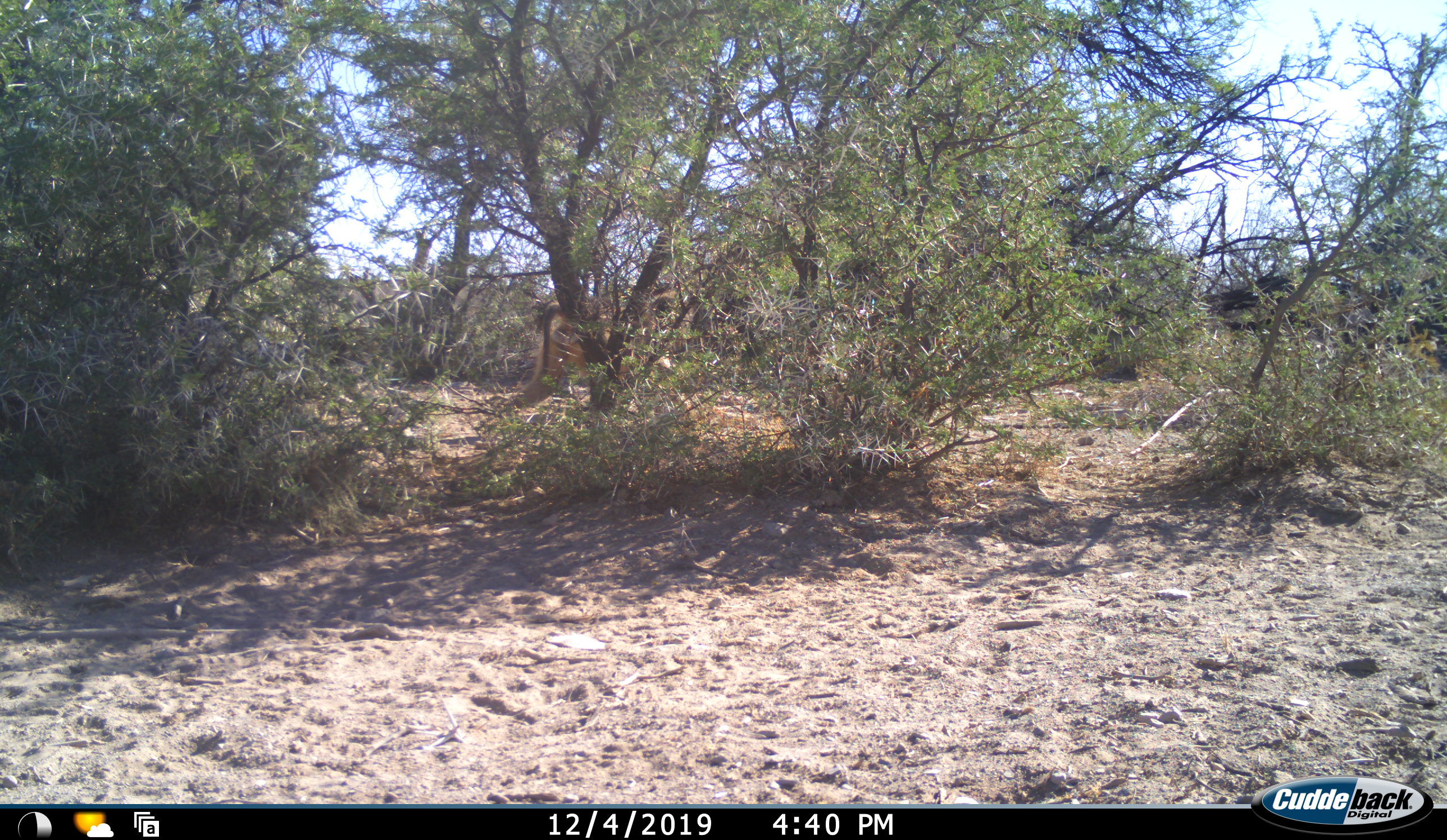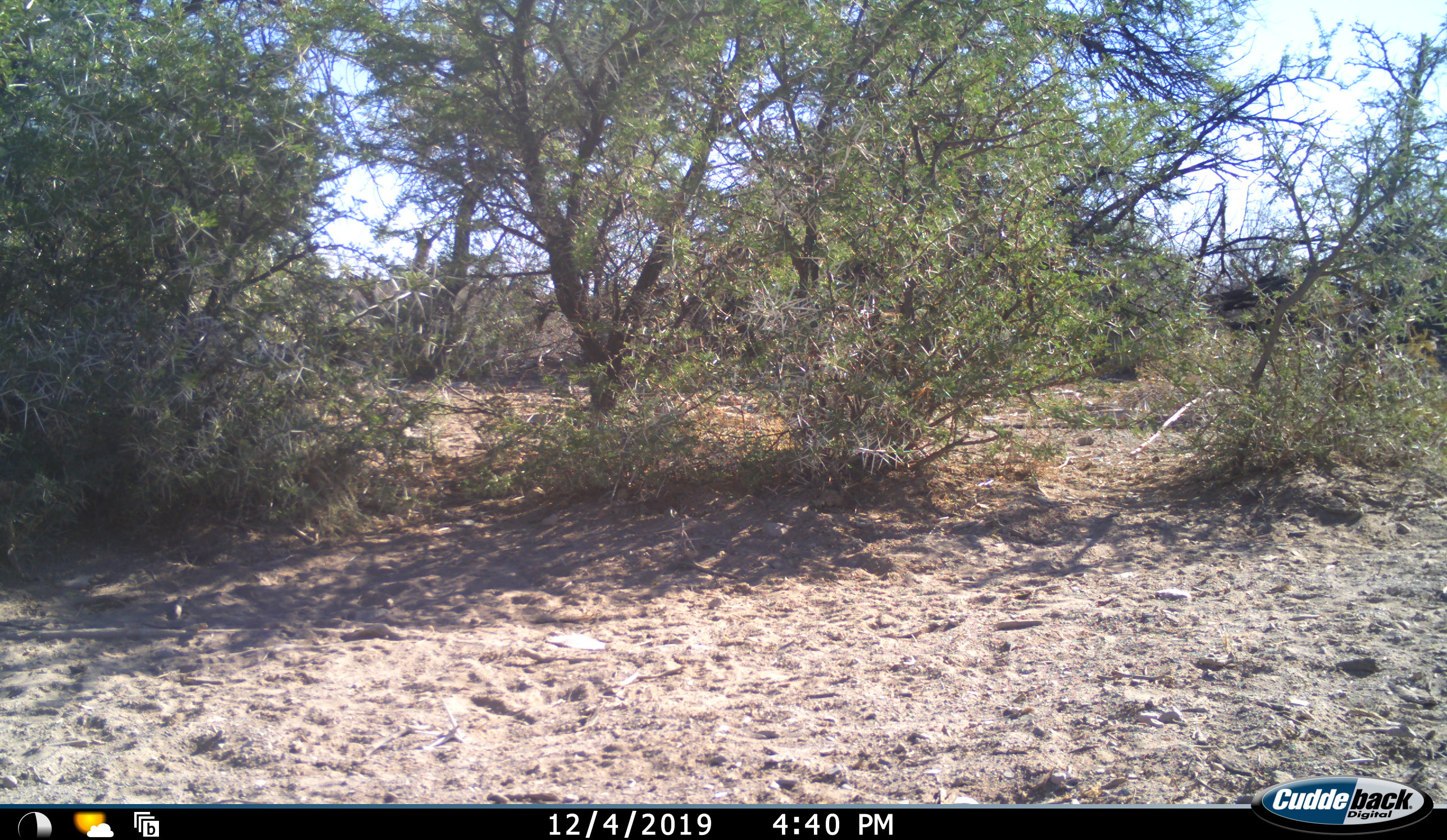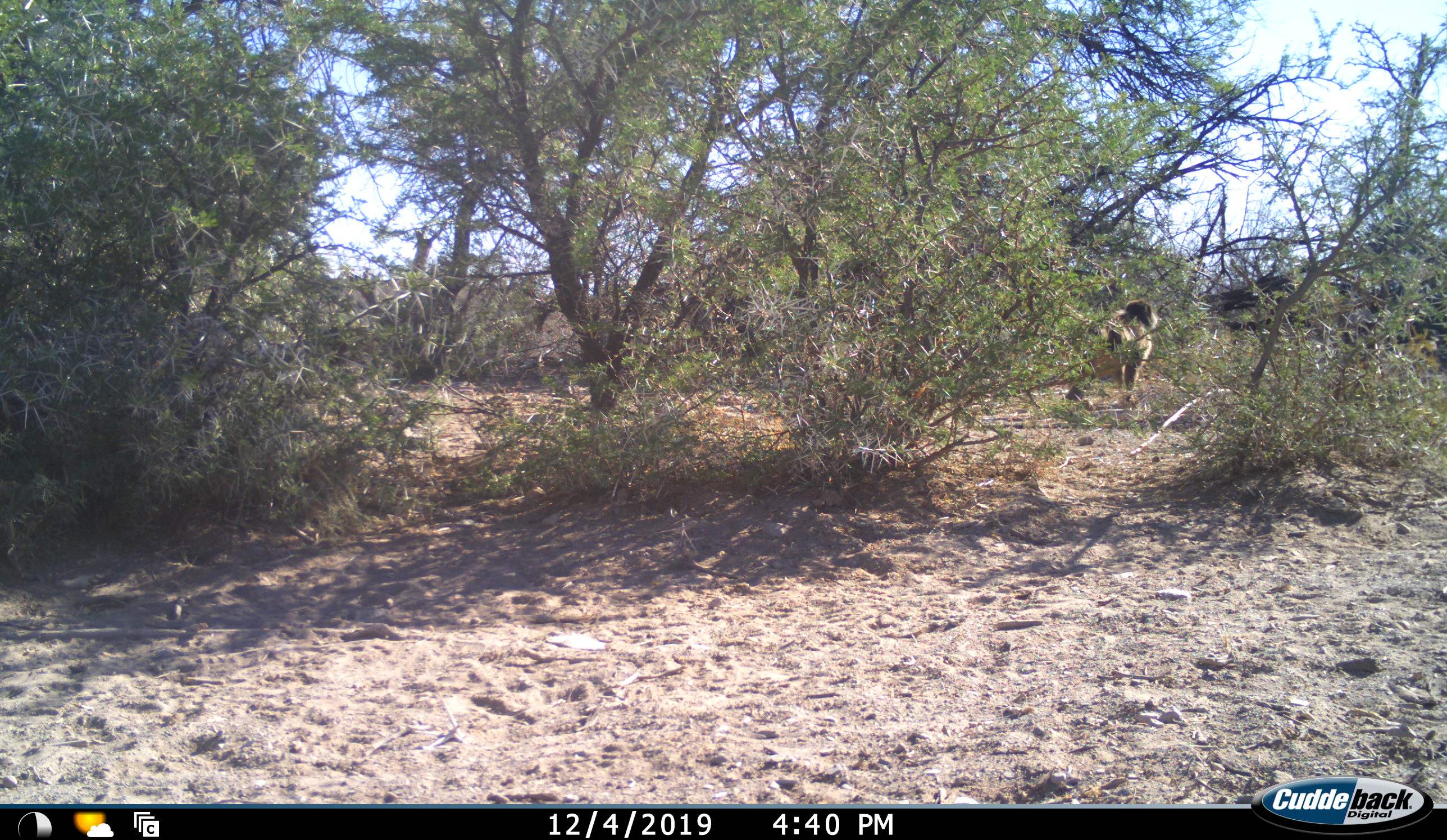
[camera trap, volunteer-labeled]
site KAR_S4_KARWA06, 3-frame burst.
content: unidentified animal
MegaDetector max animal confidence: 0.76